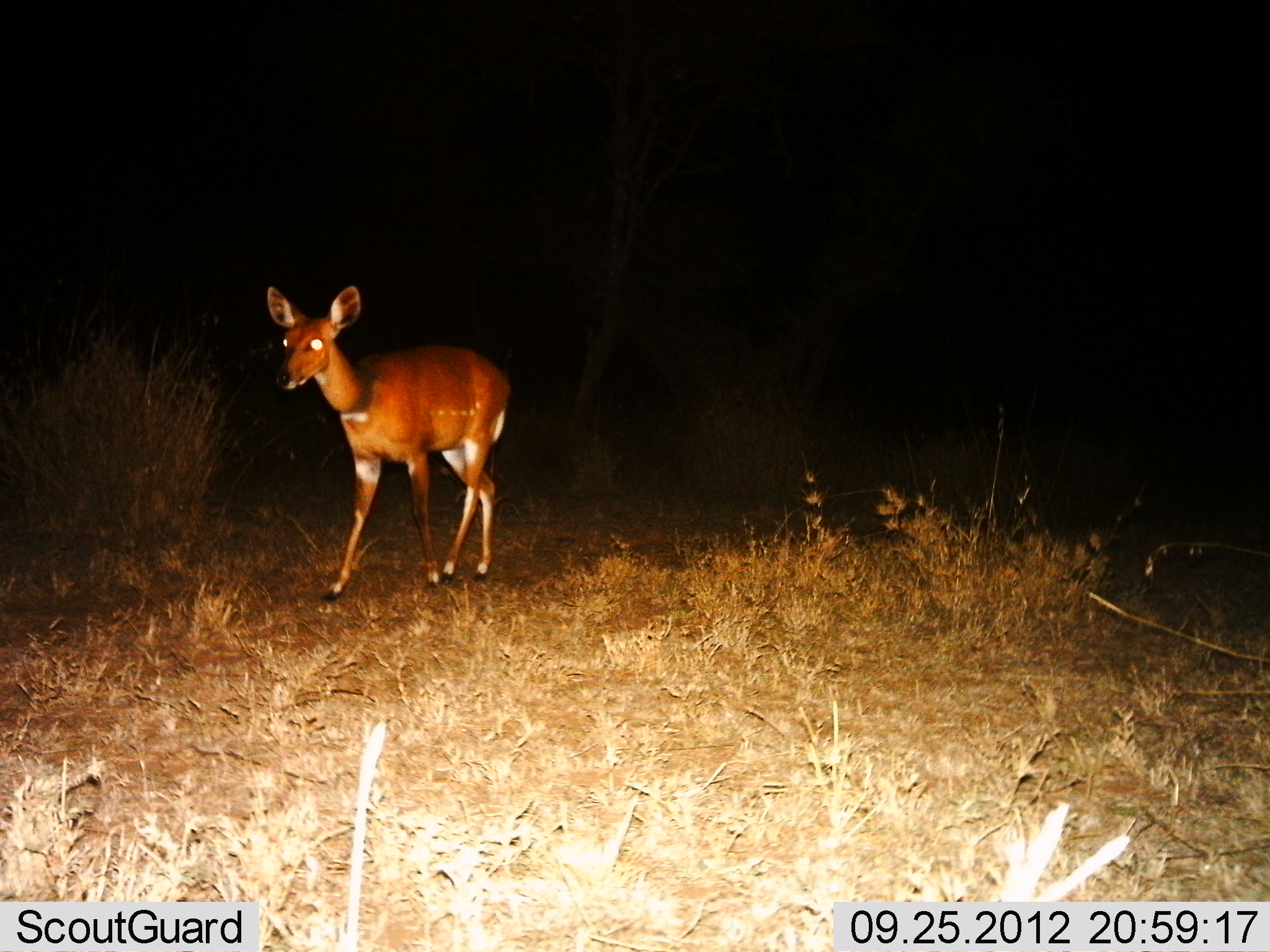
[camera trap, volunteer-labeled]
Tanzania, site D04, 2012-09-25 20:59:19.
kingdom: Animalia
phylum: Chordata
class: Mammalia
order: Artiodactyla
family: Bovidae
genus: Tragelaphus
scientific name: Tragelaphus scriptus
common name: bushbuck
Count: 1.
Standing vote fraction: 40%.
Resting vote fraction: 0%.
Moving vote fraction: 70%.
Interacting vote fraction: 0%.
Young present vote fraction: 0%.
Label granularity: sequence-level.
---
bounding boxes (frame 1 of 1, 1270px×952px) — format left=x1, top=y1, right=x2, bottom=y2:
animal: left=265, top=284, right=510, bottom=603